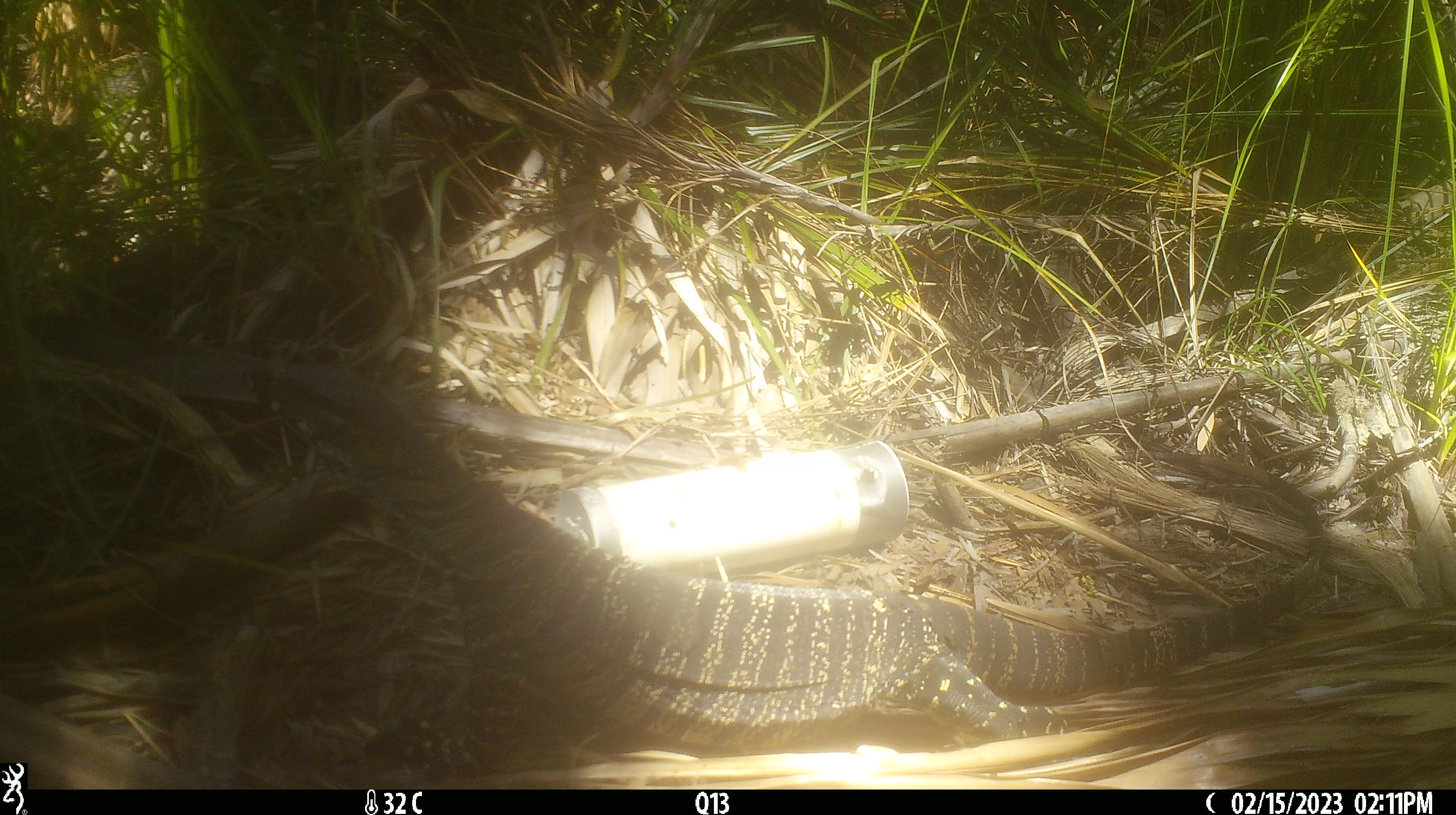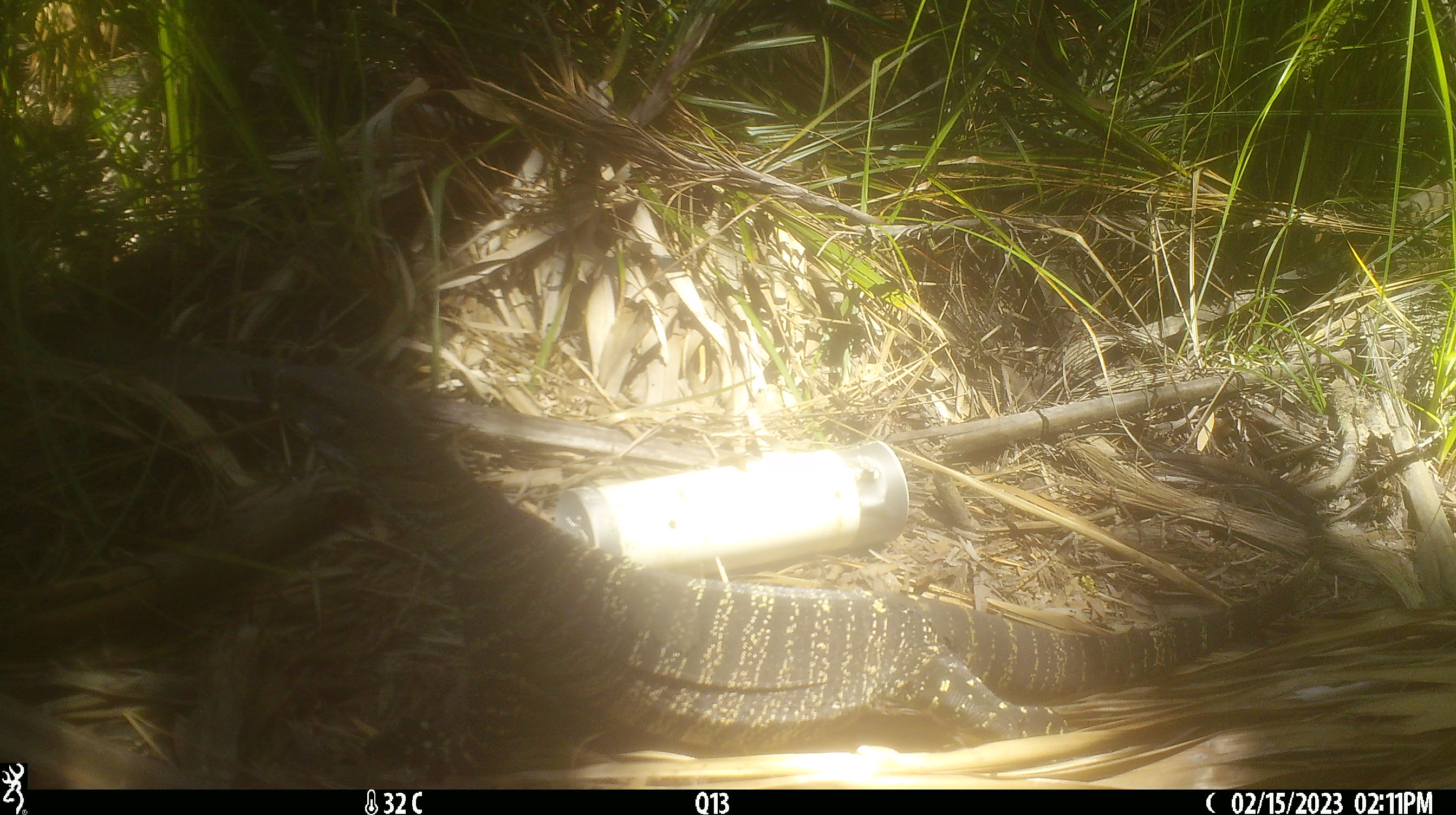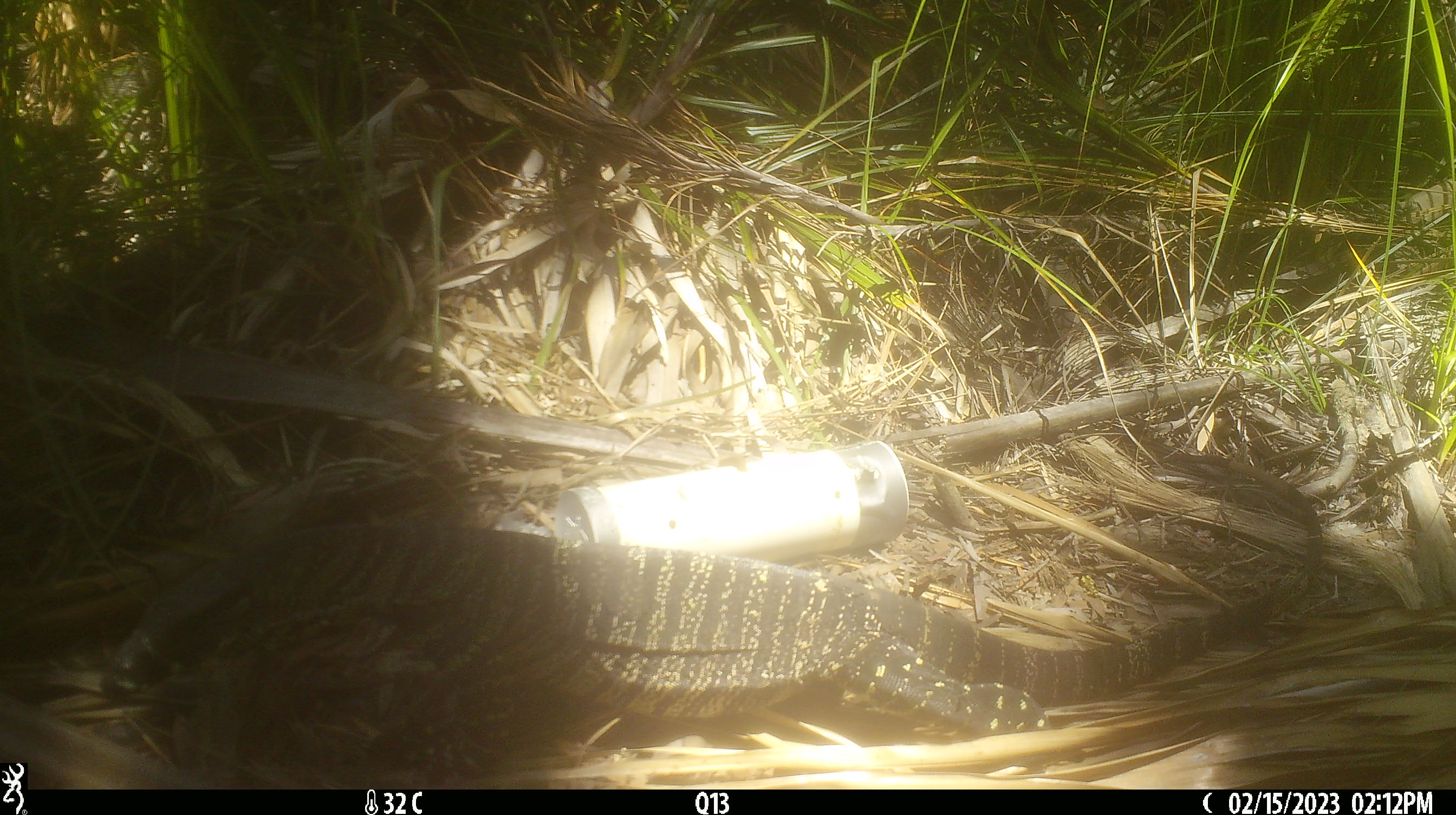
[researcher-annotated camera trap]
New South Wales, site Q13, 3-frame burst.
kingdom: Animalia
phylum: Chordata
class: Reptilia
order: Squamata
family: Varanidae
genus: Varanus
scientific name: Varanus varius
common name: lace monitor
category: goanna